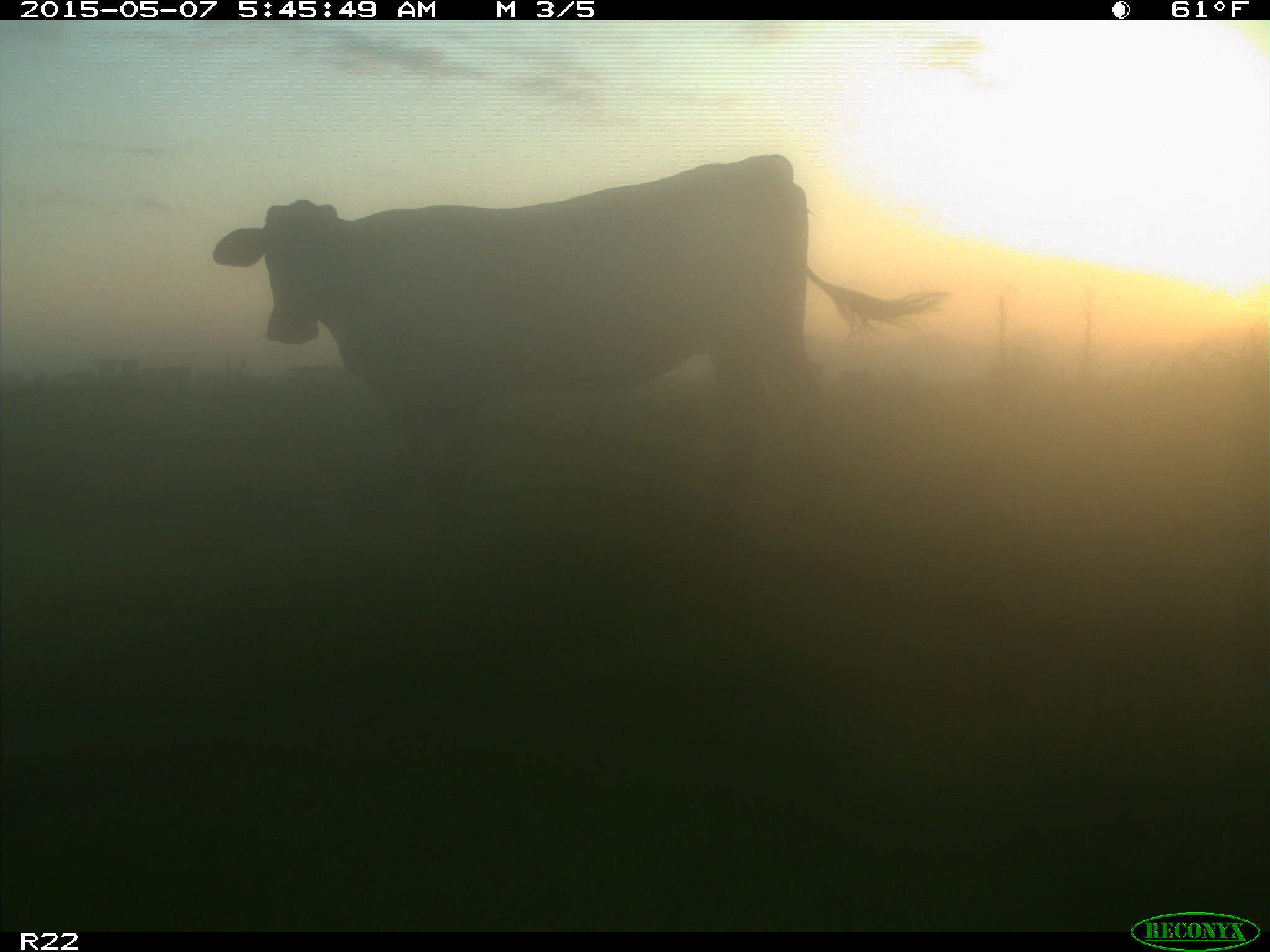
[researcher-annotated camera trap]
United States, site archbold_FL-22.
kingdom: Animalia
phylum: Chordata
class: Mammalia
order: Artiodactyla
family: Bovidae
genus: Bos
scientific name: Bos taurus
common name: domestic cow